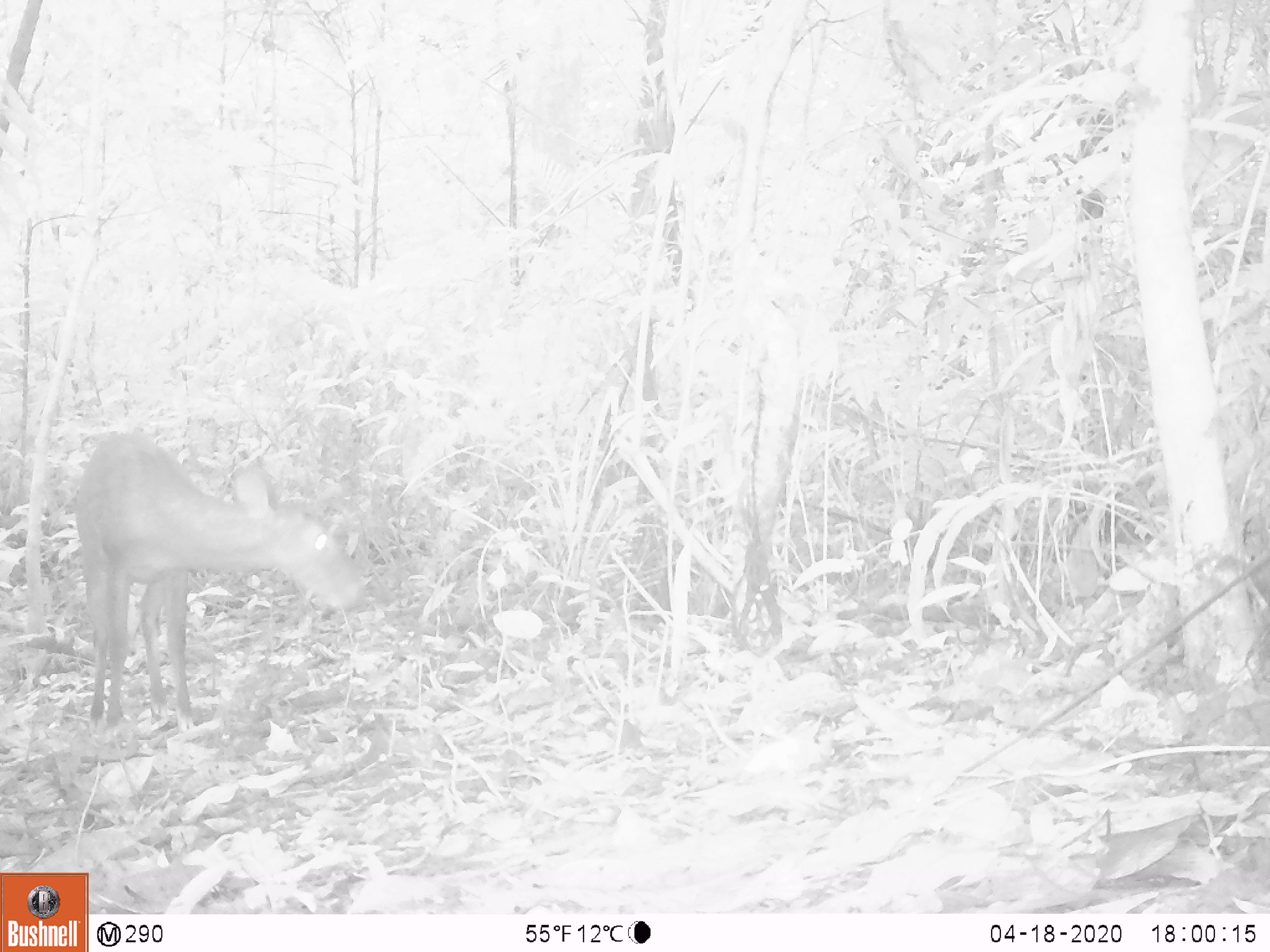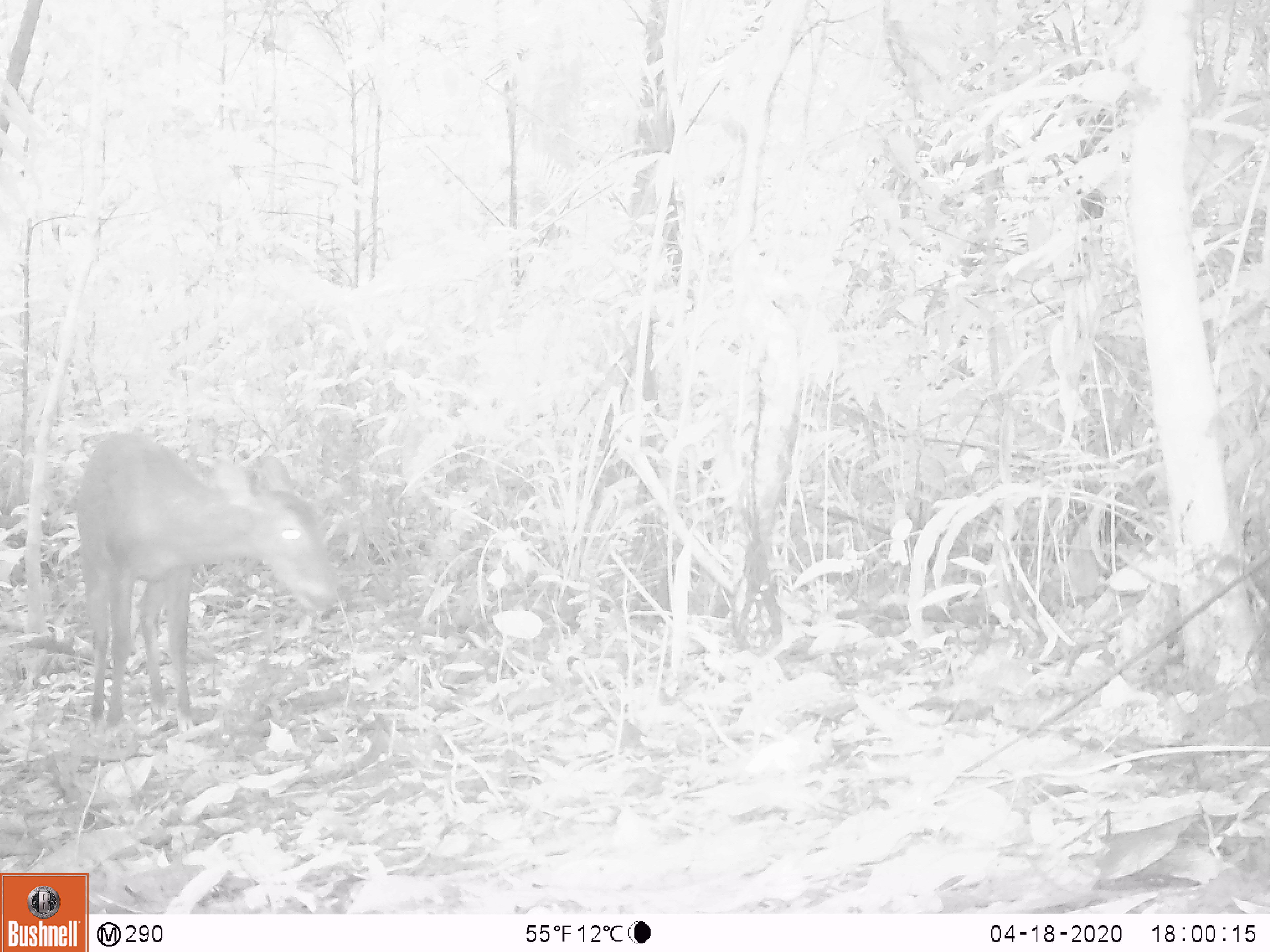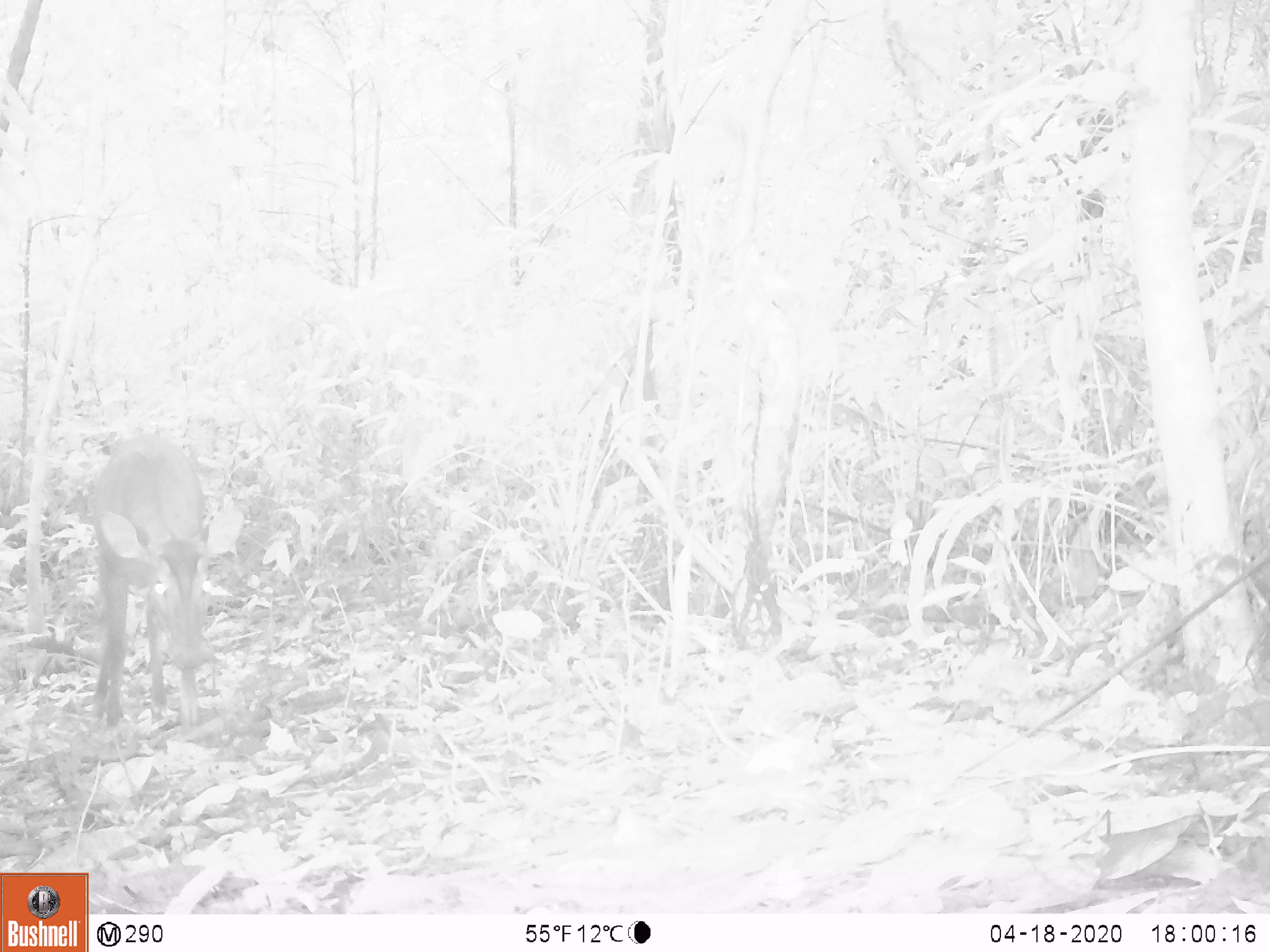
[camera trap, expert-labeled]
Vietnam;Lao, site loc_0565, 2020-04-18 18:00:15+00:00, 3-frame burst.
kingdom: Animalia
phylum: Chordata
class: Mammalia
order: Artiodactyla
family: Cervidae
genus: Muntiacus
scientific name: Muntiacus vuquangensis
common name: large-antlered muntjac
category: large antlered muntjac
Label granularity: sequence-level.